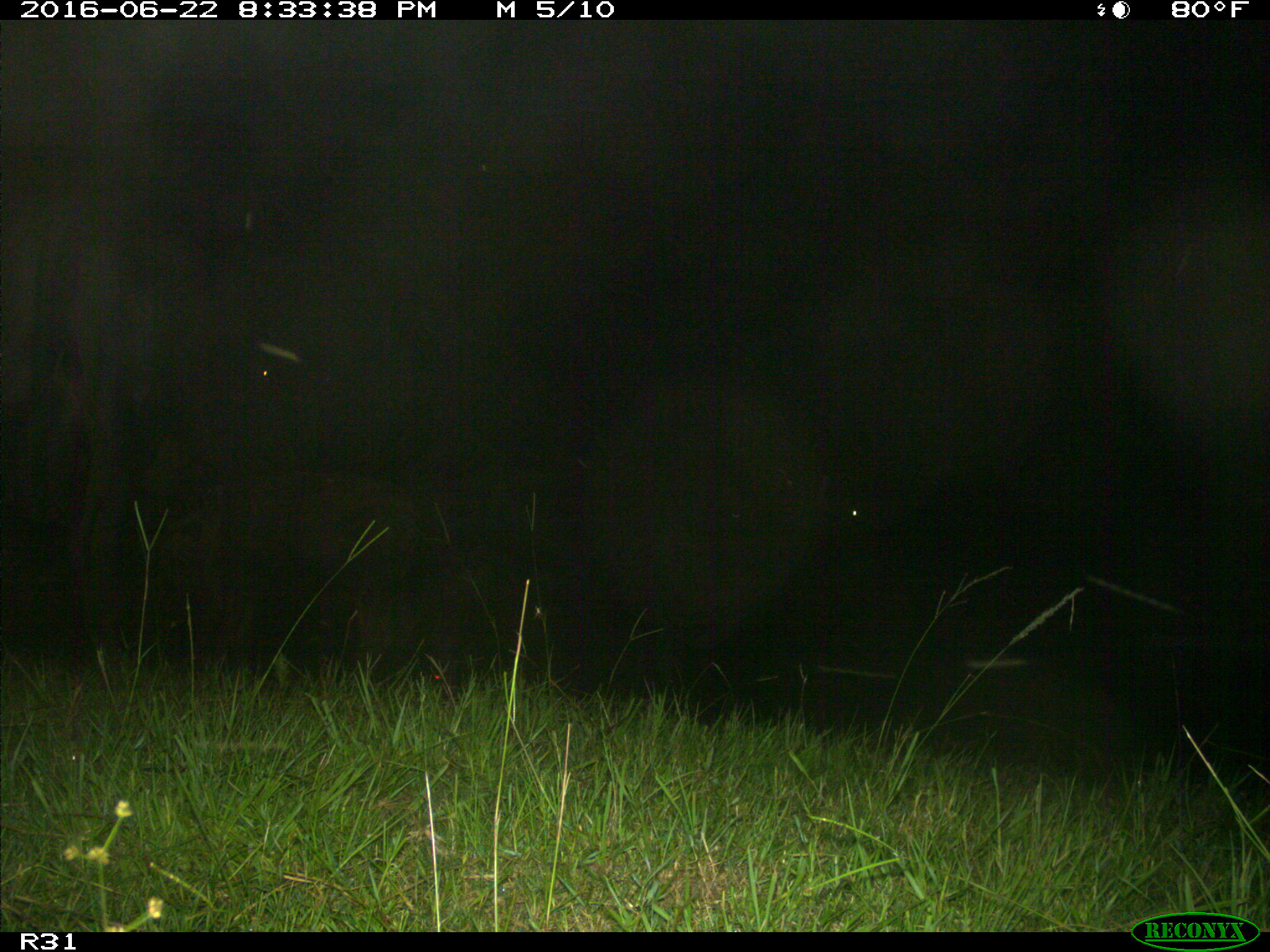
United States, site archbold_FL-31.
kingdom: Animalia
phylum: Chordata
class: Mammalia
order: Artiodactyla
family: Bovidae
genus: Bos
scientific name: Bos taurus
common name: domestic cow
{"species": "Bos taurus (domestic cow)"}